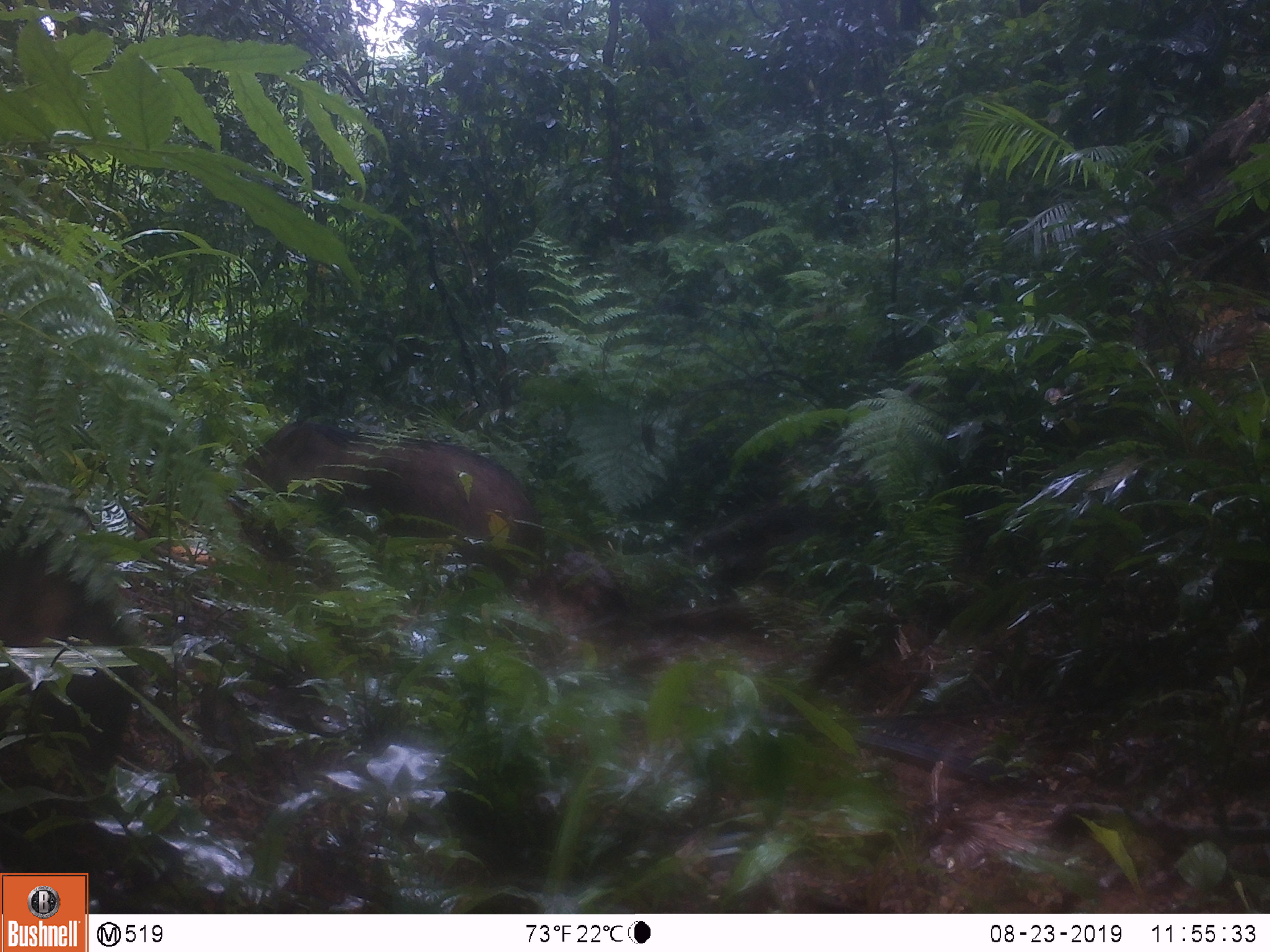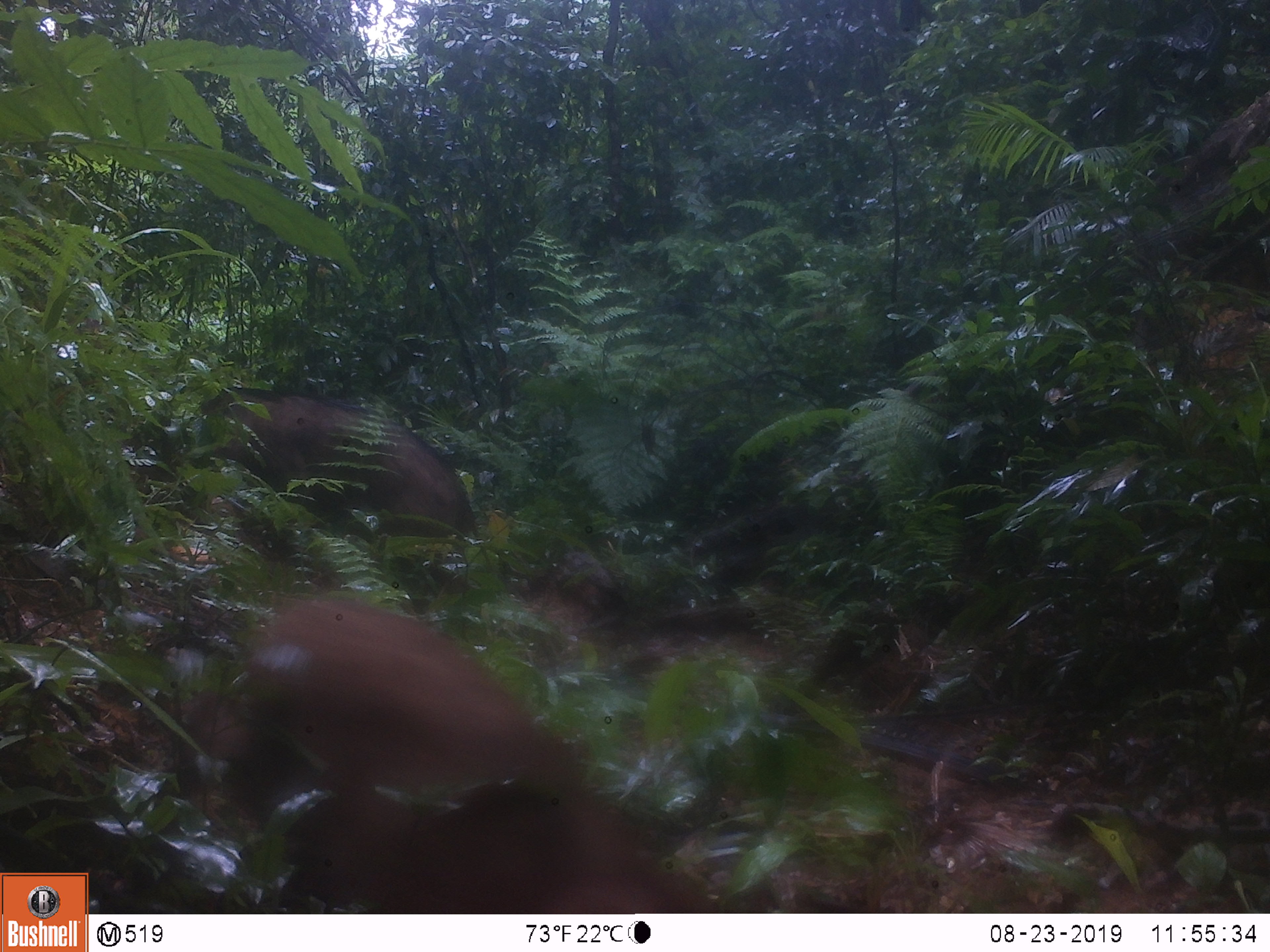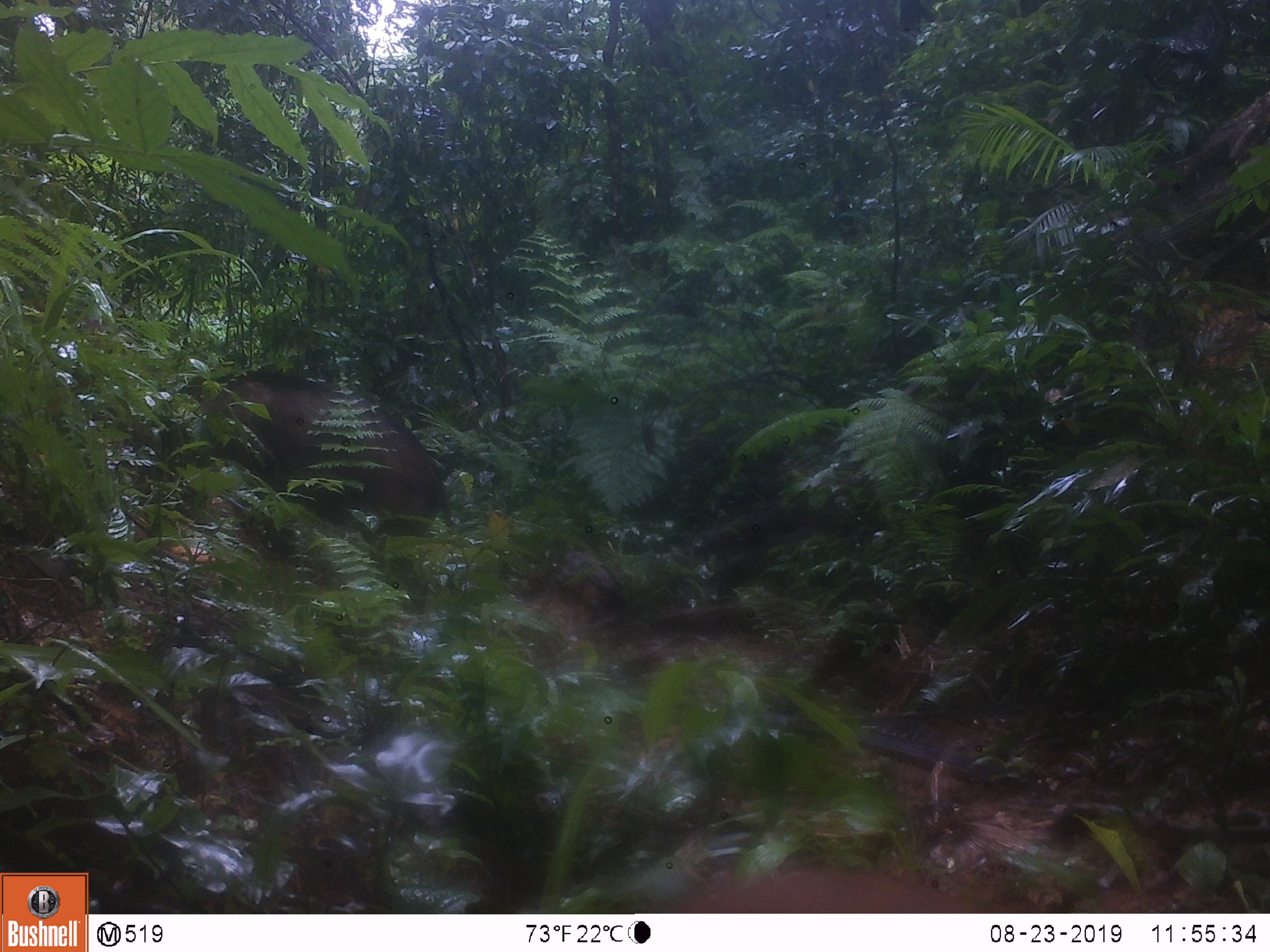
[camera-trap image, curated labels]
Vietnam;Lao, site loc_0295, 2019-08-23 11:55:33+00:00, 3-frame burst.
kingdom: Animalia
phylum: Chordata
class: Mammalia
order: Artiodactyla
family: Suidae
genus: Sus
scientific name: Sus scrofa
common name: eurasian wild pig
Eurasian wild pig (Sus scrofa). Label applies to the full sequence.